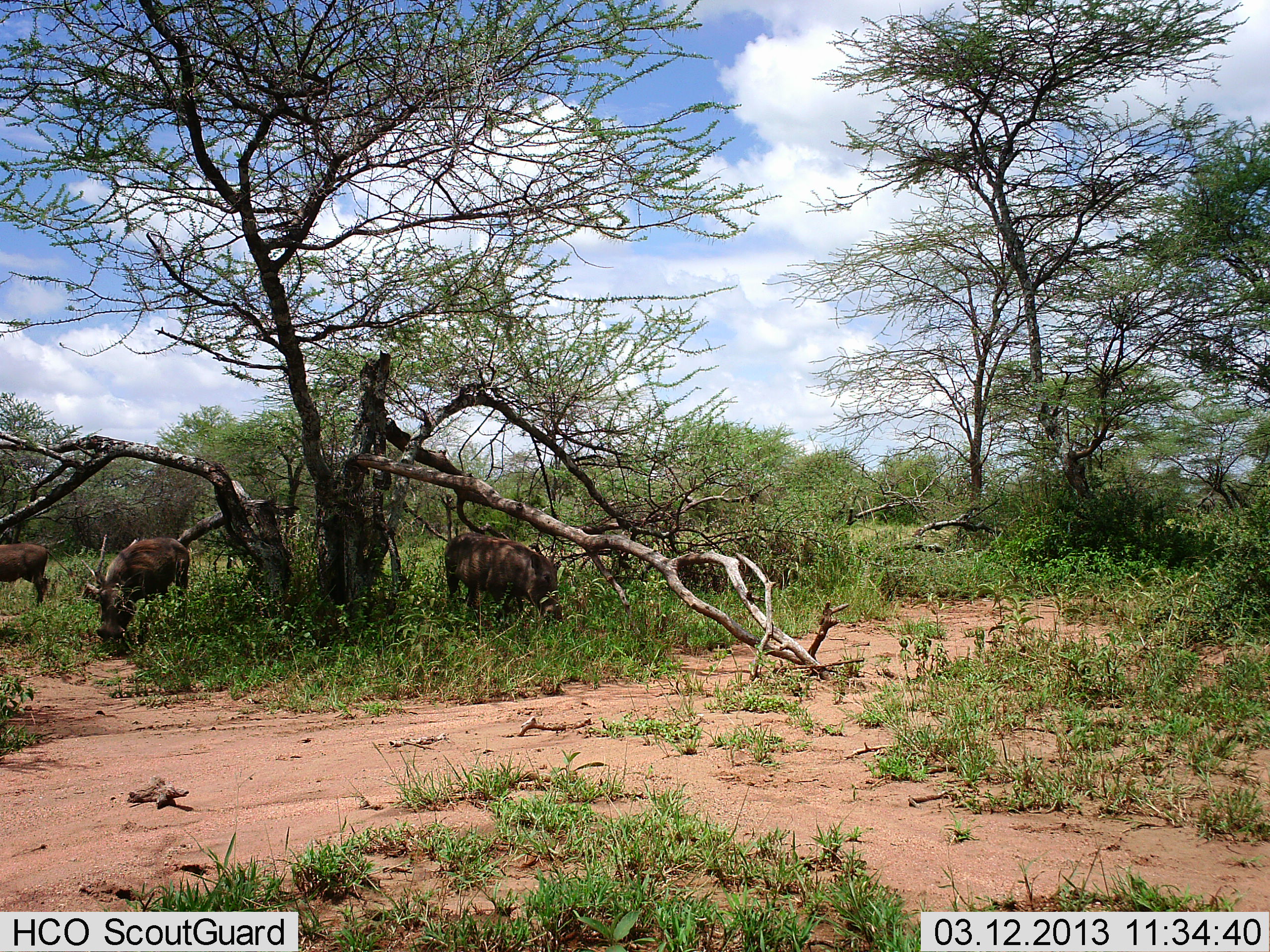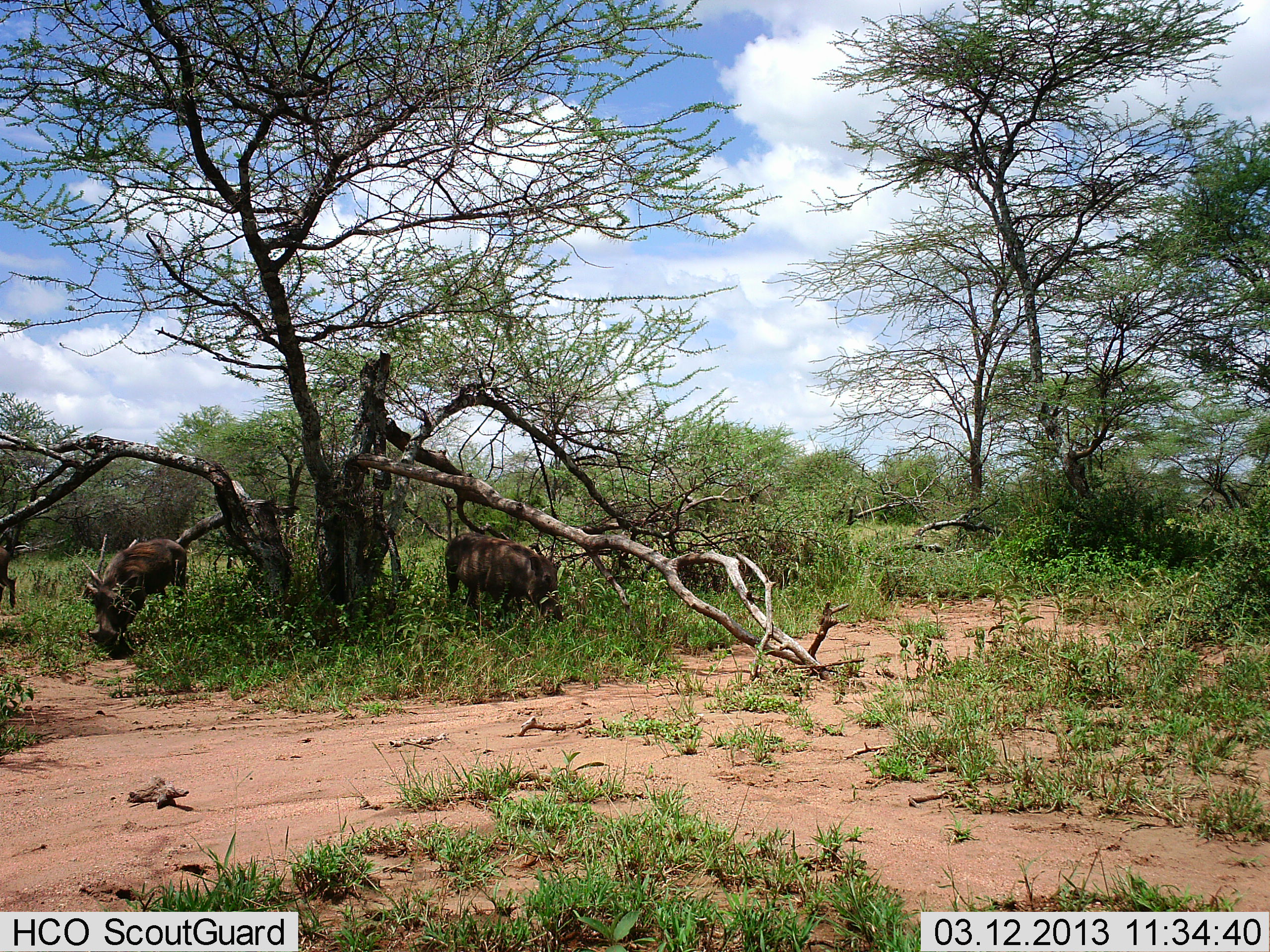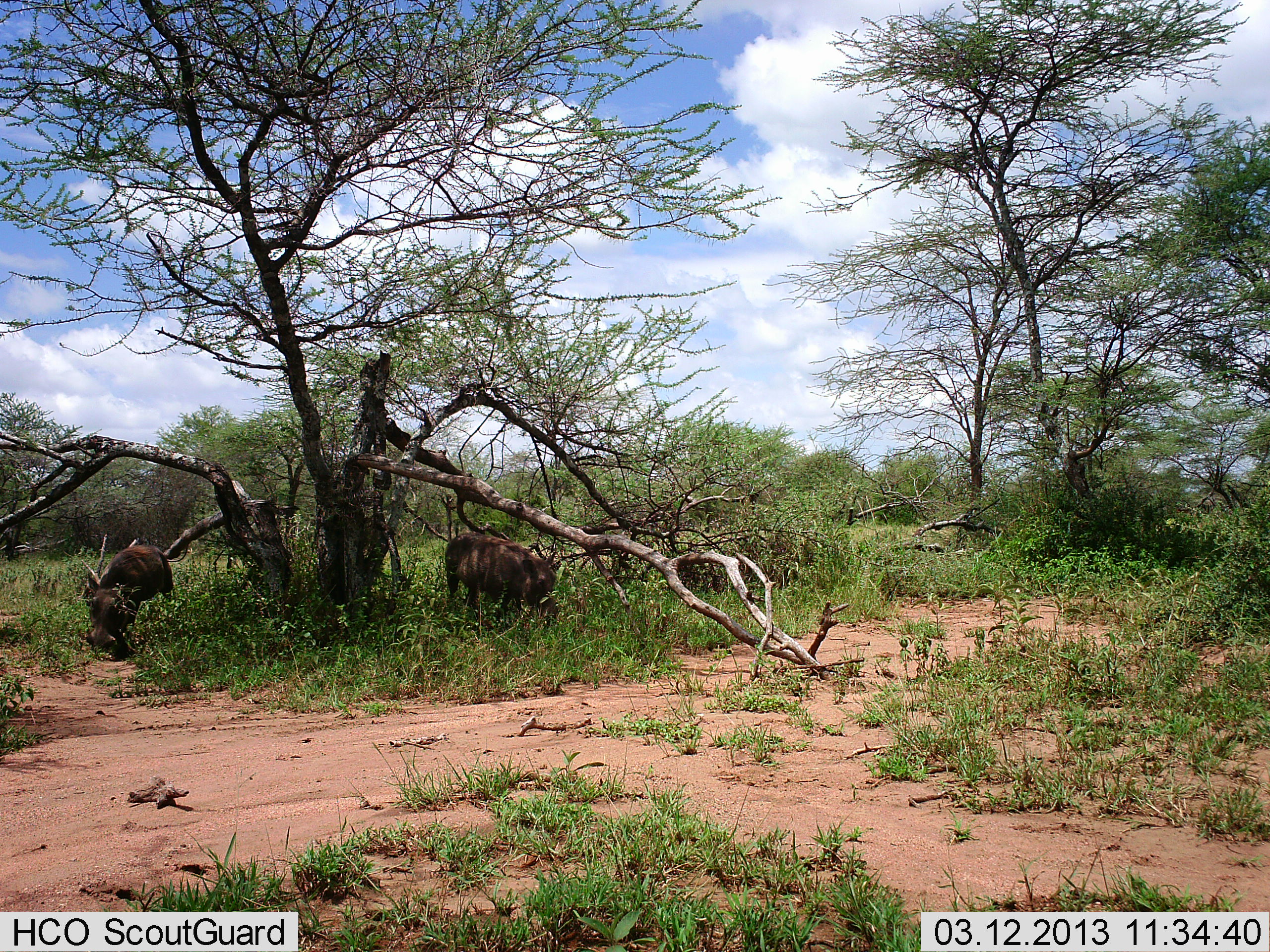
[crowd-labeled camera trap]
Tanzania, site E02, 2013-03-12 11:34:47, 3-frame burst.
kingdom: Animalia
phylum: Chordata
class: Mammalia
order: Artiodactyla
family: Suidae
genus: Phacochoerus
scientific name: Phacochoerus africanus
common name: warthog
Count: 3.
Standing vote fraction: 36%.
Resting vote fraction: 4%.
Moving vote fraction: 54%.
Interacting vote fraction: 0%.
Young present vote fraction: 0%.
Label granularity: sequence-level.